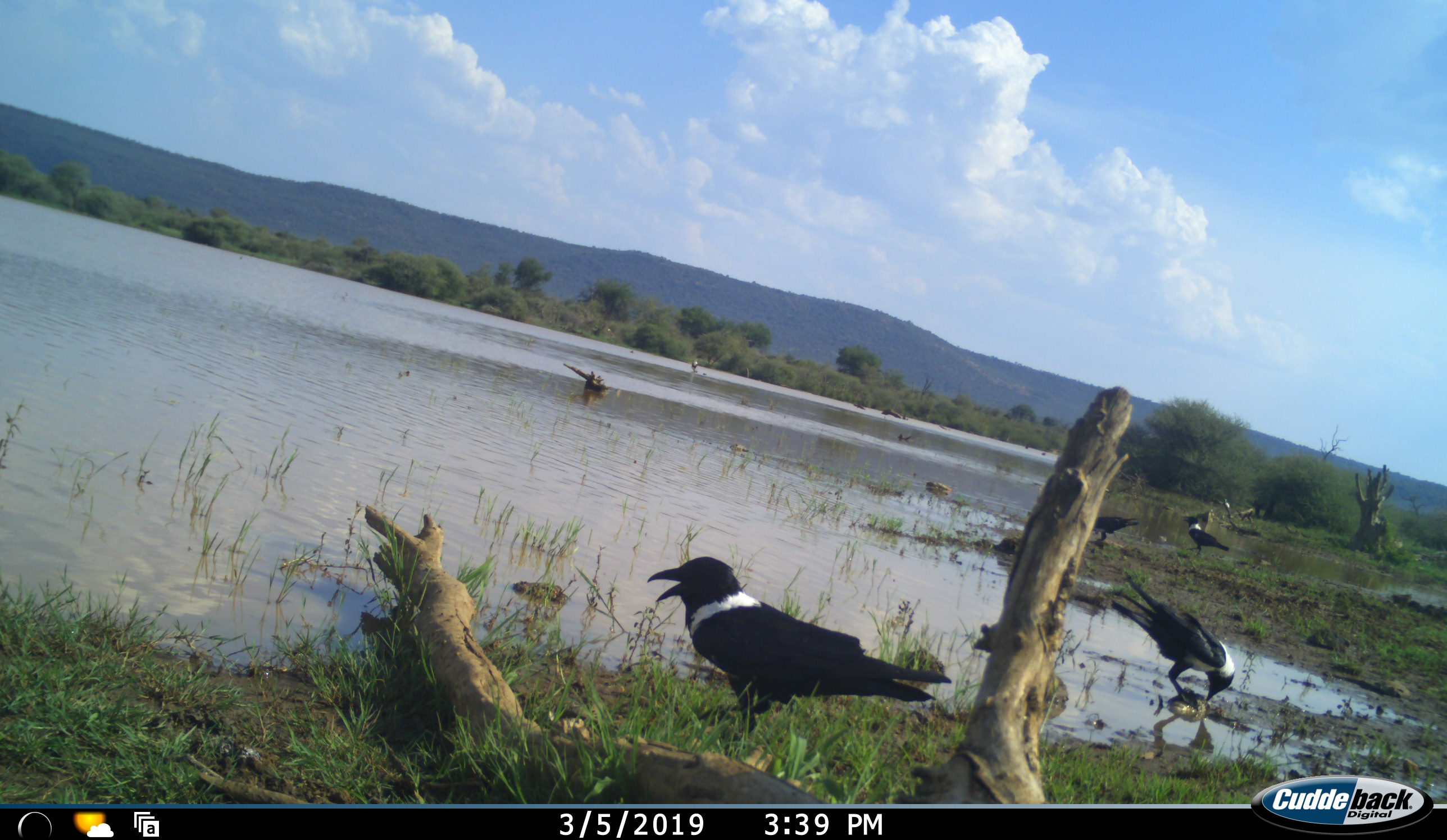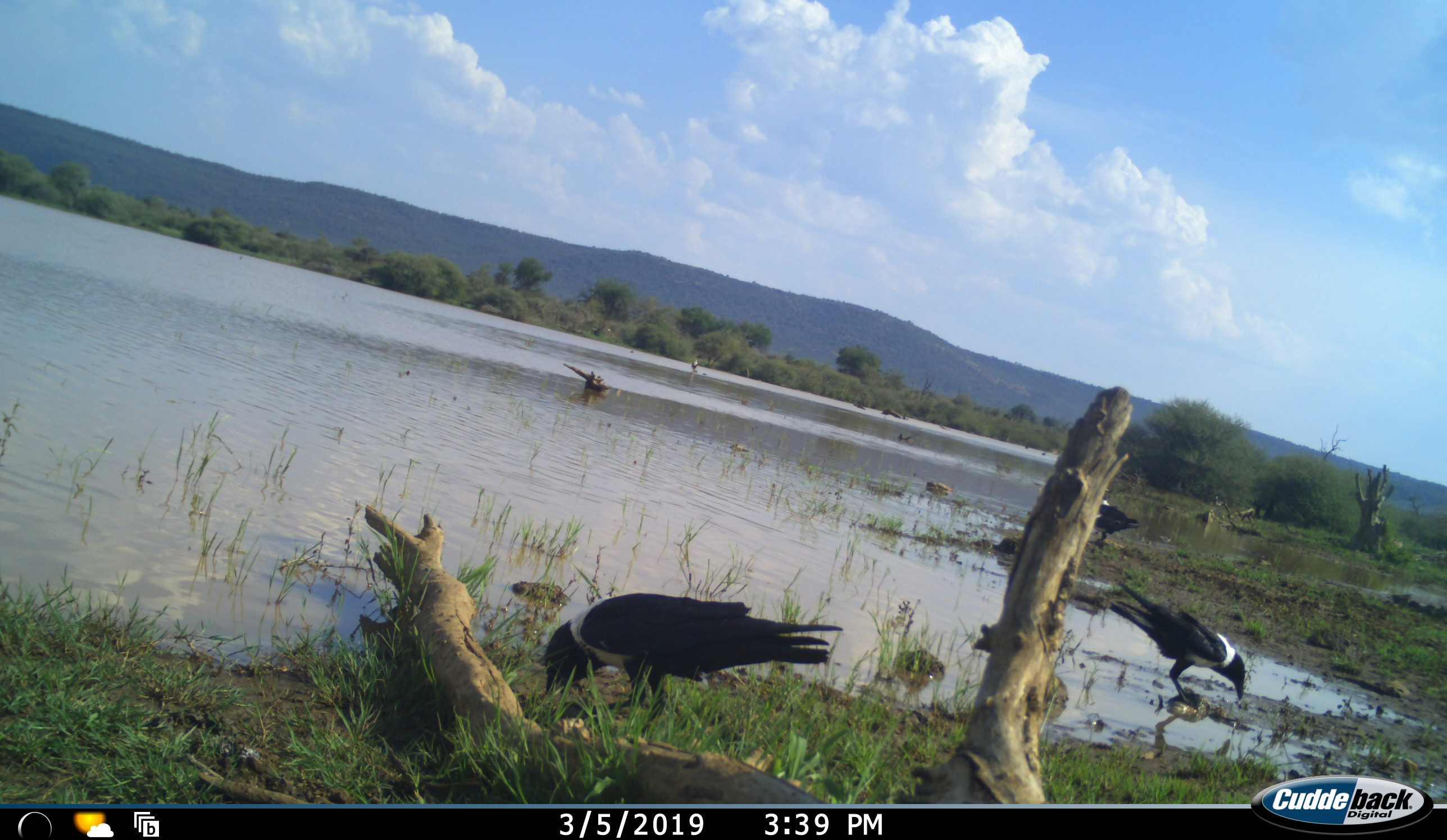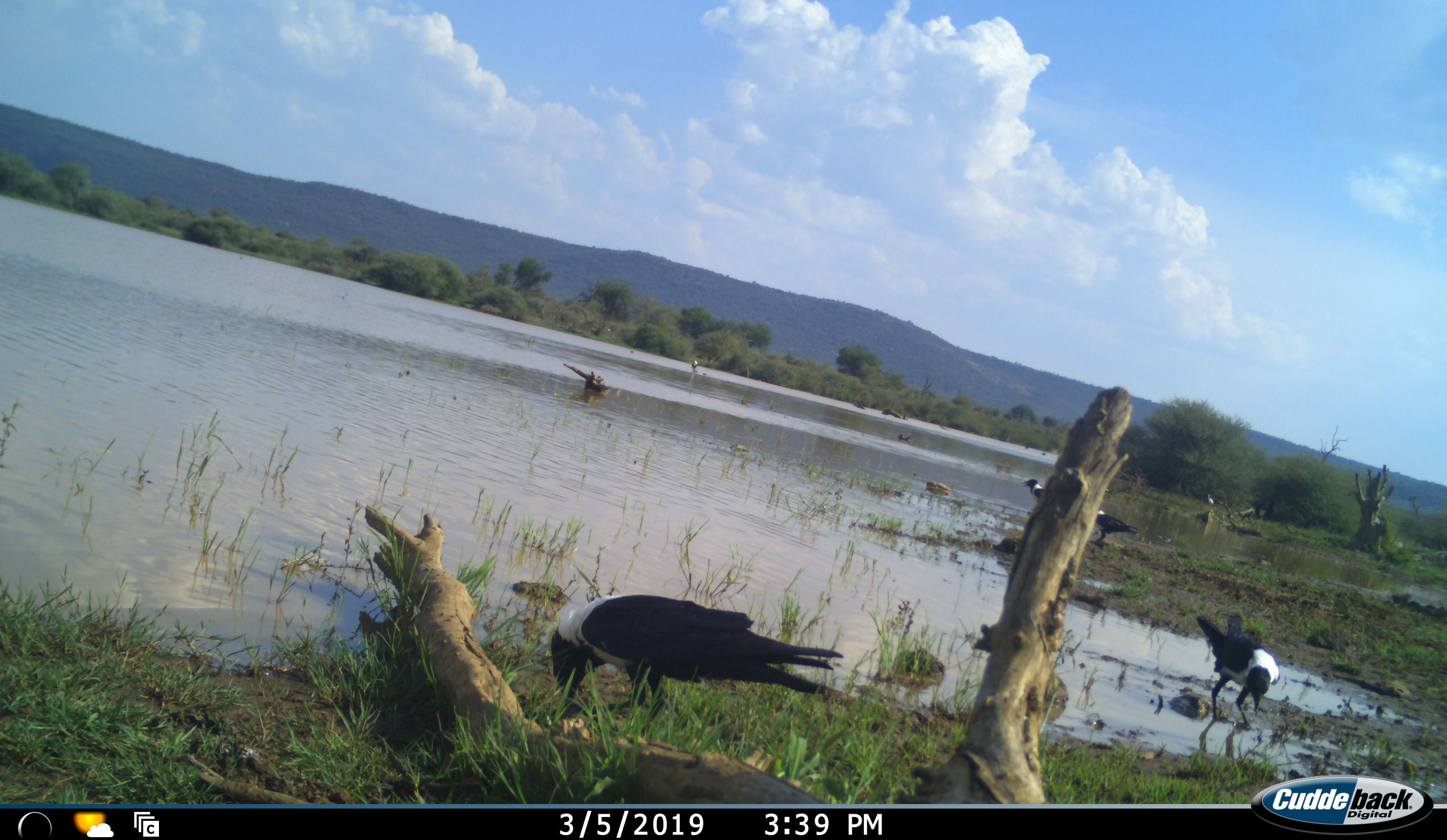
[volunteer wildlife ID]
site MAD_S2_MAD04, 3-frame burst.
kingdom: Animalia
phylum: Chordata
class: Aves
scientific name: Aves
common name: bird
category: birdother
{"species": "birdother (bird) (Aves)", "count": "4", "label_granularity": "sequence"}